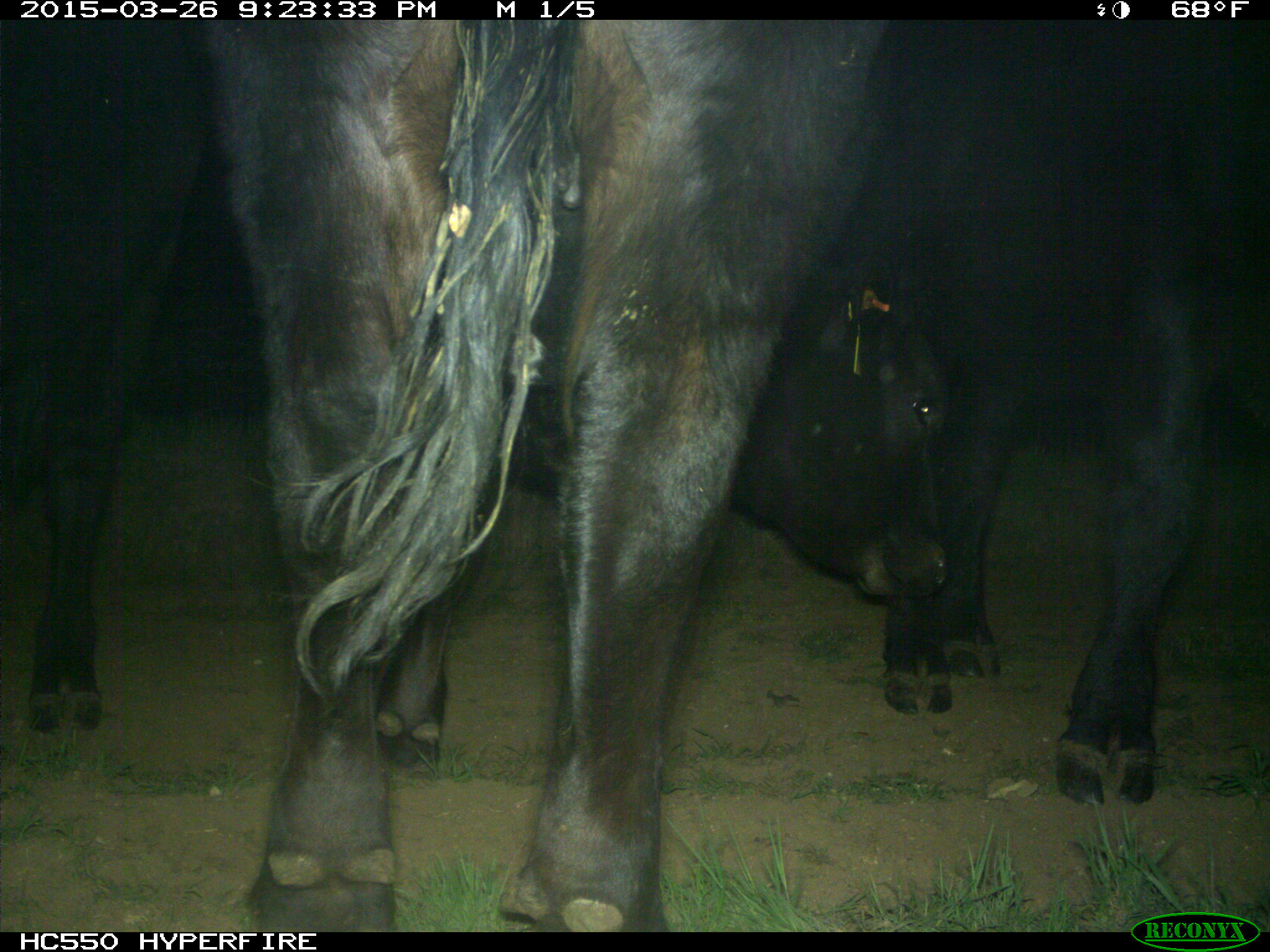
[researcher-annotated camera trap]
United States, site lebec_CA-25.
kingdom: Animalia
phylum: Chordata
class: Mammalia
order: Artiodactyla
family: Bovidae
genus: Bos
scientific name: Bos taurus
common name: domestic cow